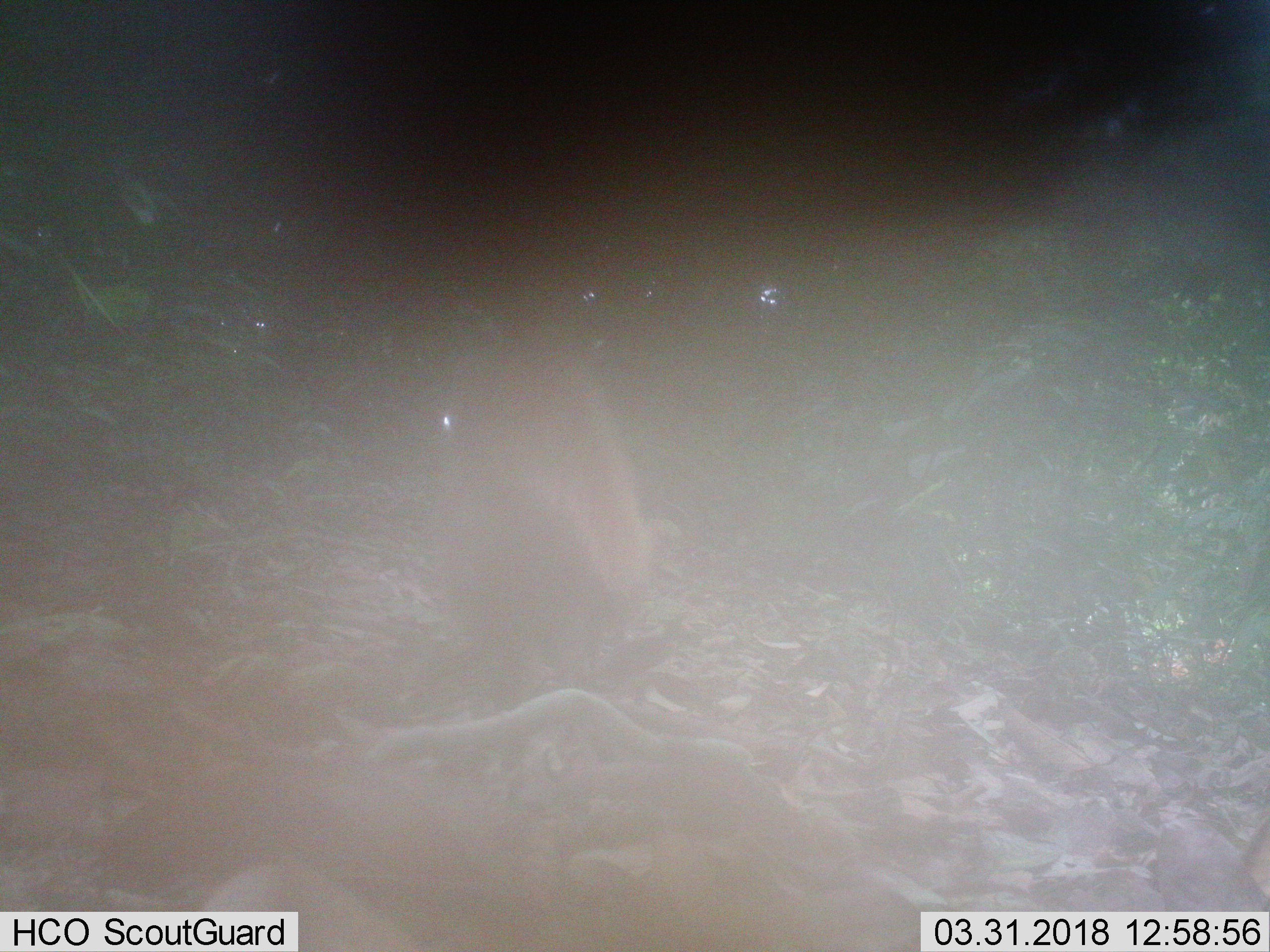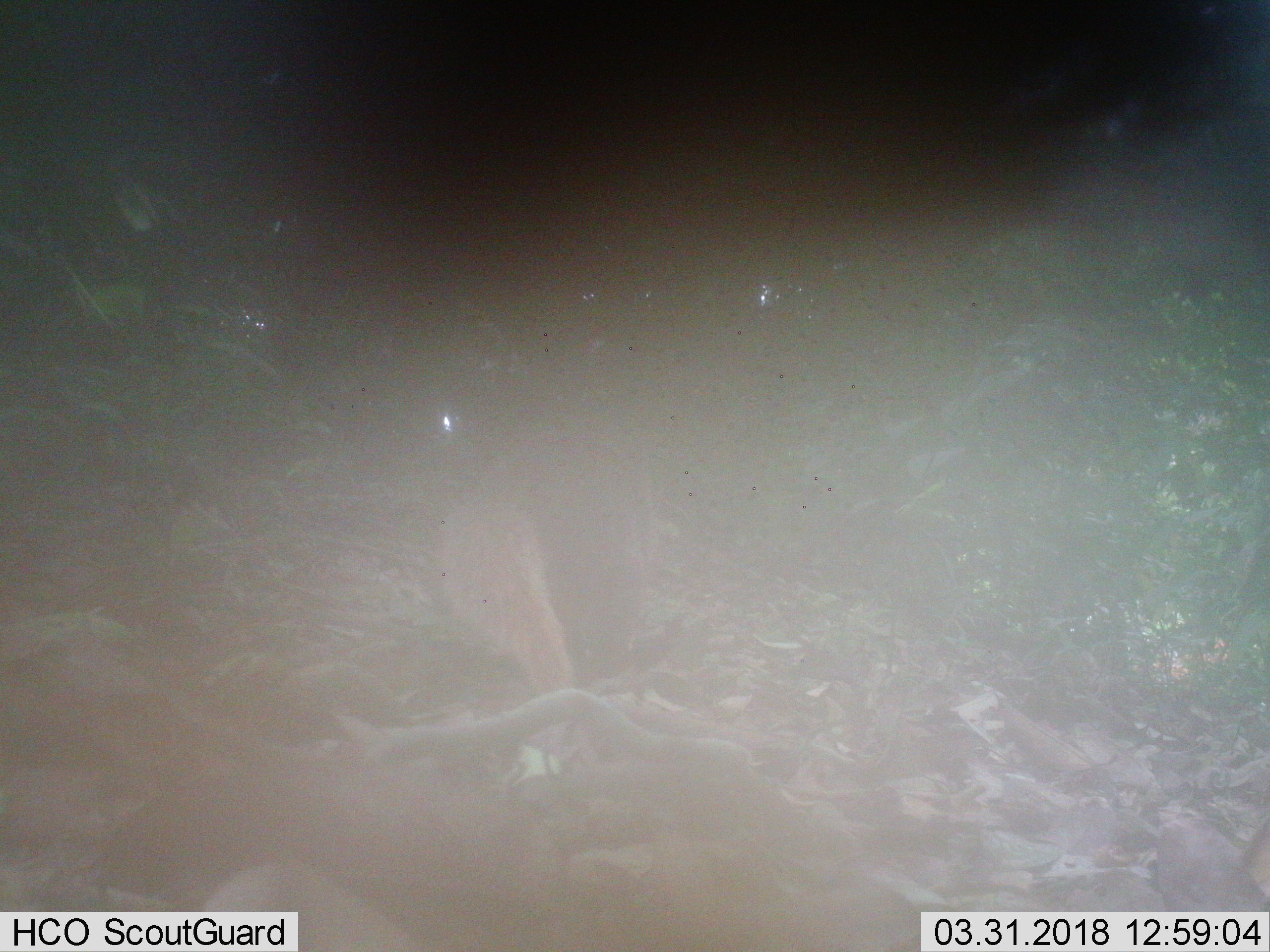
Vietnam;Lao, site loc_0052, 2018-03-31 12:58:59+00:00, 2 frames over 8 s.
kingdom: Animalia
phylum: Chordata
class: Mammalia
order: Carnivora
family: Herpestidae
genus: Urva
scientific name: Urva urva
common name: crab-eating mongoose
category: crab eating mongoose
Crab eating mongoose (crab-eating mongoose) (Urva urva). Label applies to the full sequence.